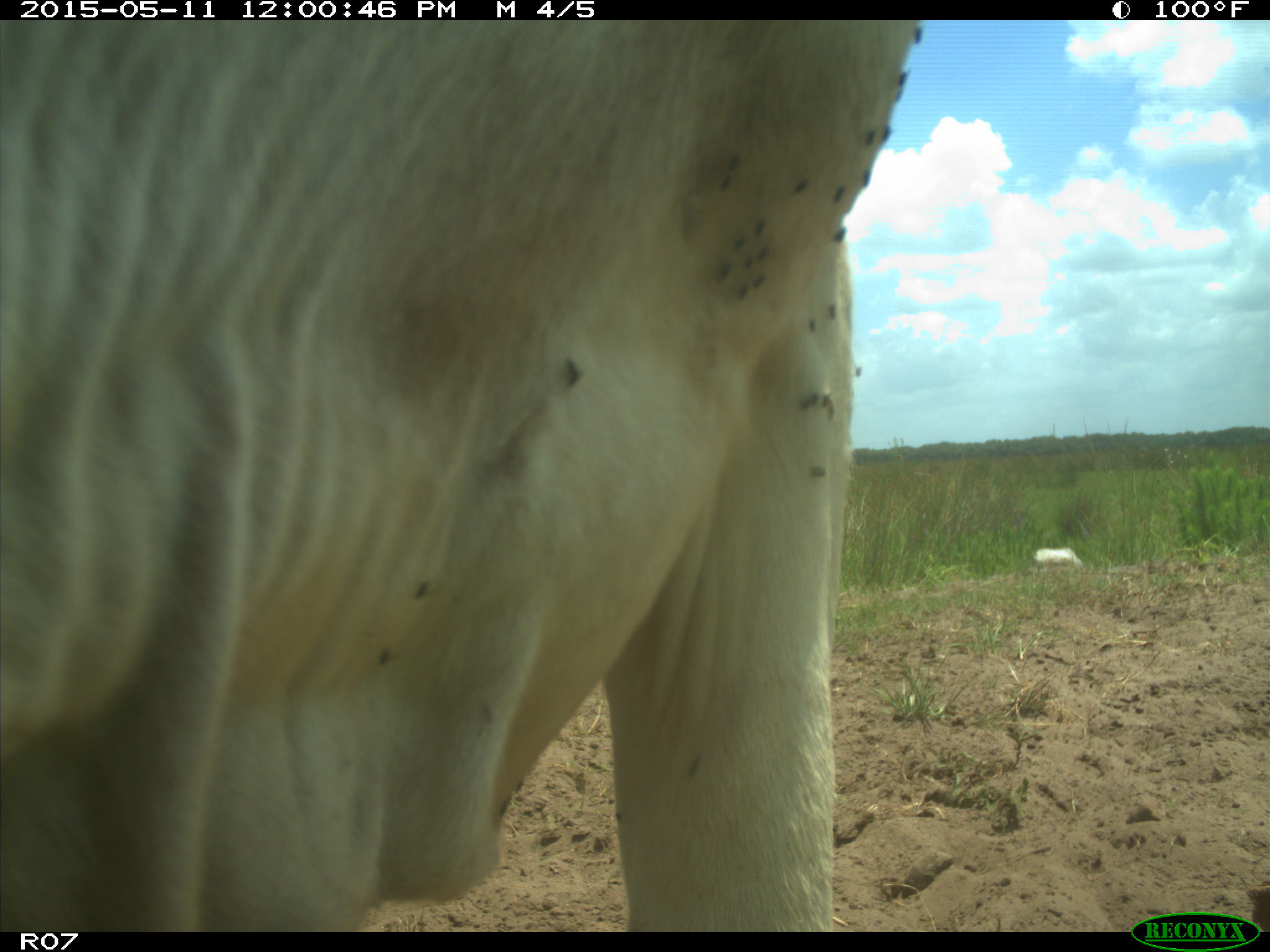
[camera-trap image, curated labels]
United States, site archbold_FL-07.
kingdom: Animalia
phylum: Chordata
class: Mammalia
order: Artiodactyla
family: Bovidae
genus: Bos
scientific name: Bos taurus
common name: domestic cow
Bos taurus (domestic cow).